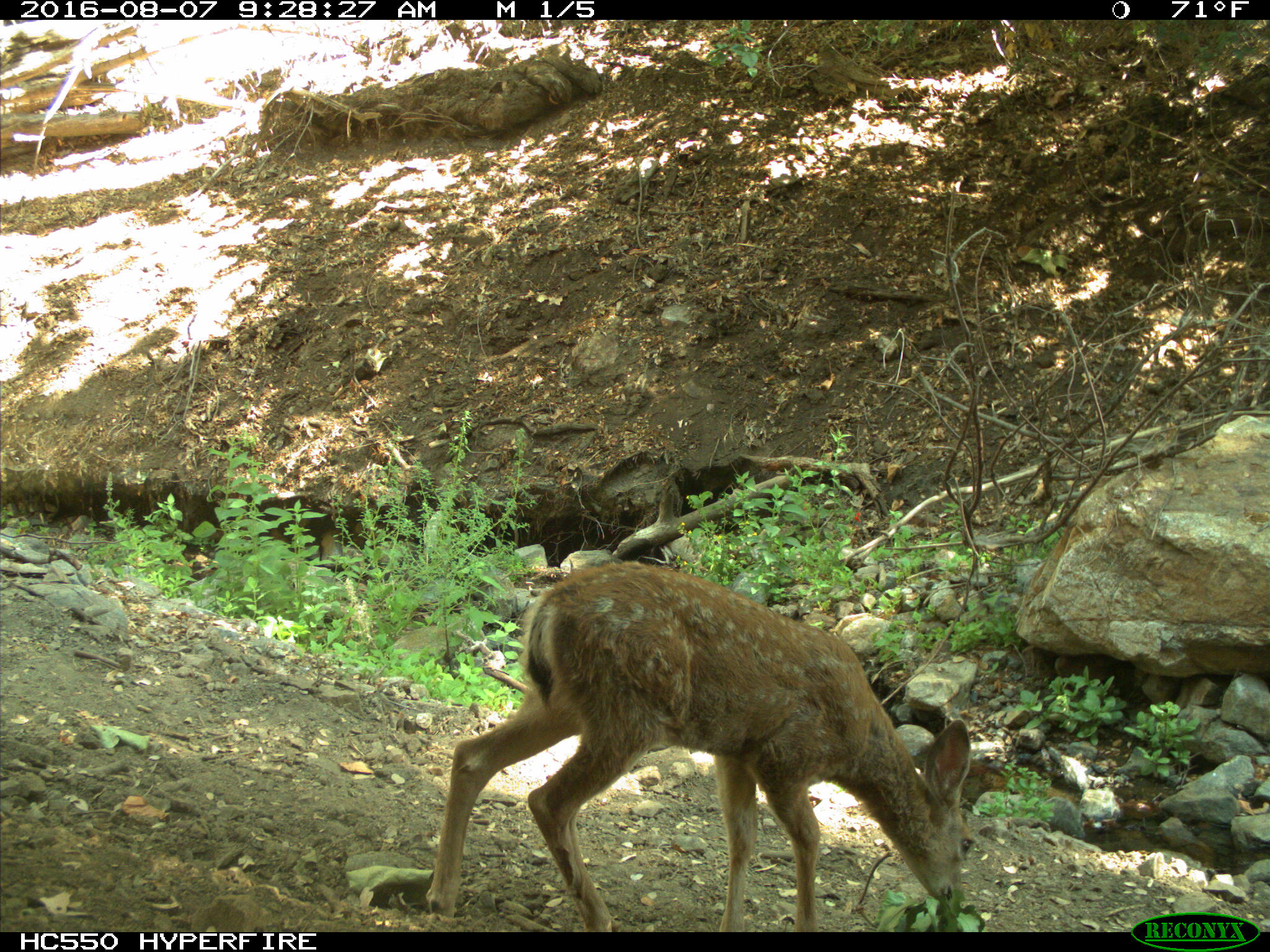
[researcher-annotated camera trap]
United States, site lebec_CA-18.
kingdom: Animalia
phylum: Chordata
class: Mammalia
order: Artiodactyla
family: Cervidae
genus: Odocoileus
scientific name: Odocoileus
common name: deer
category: unidentified deer